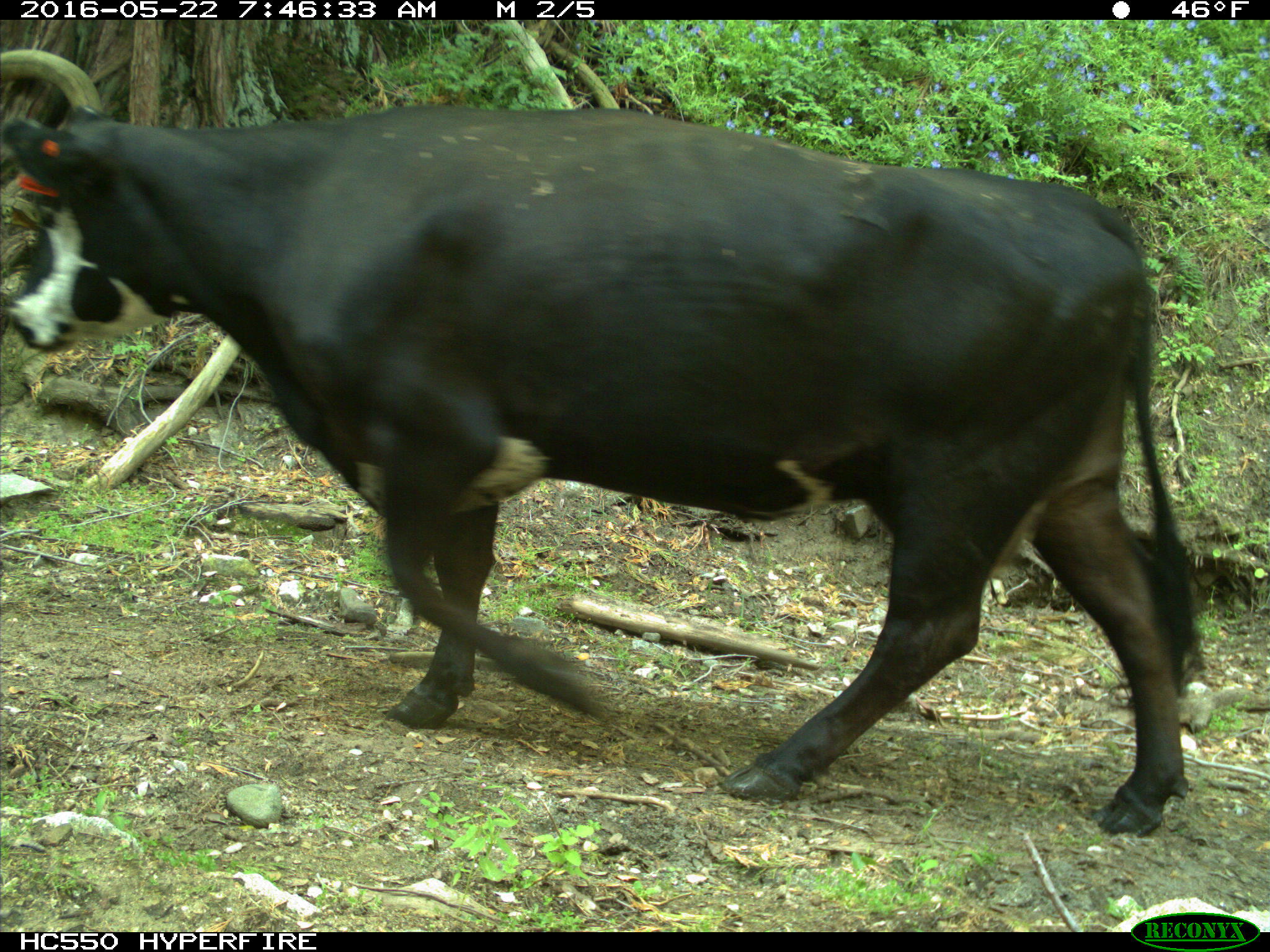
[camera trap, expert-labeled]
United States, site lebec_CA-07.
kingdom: Animalia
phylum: Chordata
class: Mammalia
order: Artiodactyla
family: Bovidae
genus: Bos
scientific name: Bos taurus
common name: domestic cow